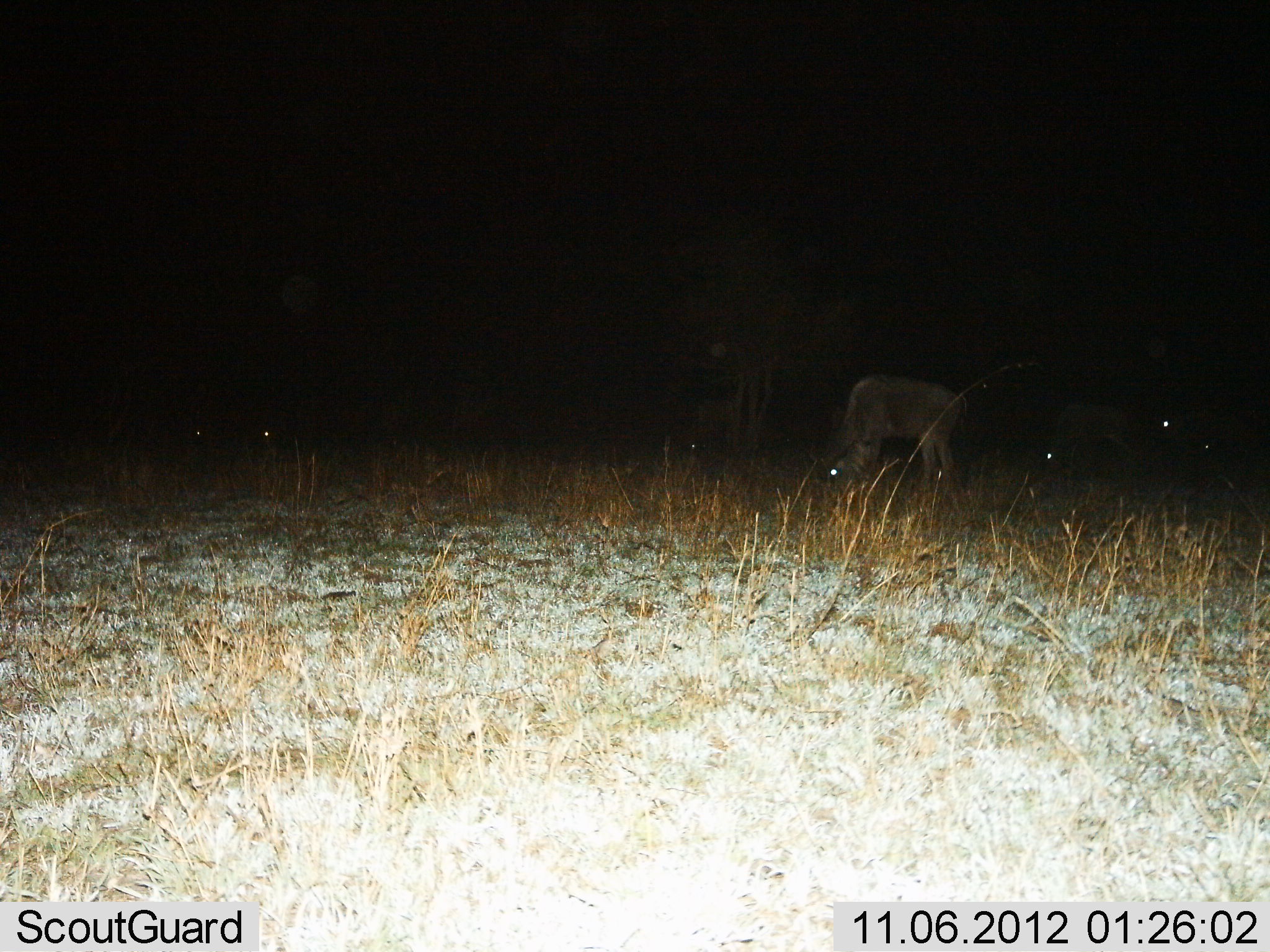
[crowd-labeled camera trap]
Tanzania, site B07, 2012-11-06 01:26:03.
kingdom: Animalia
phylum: Chordata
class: Mammalia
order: Artiodactyla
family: Bovidae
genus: Connochaetes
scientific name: Connochaetes taurinus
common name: blue wildebeest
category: wildebeest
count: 6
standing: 20%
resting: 20%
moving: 0%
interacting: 0%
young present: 0%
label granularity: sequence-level